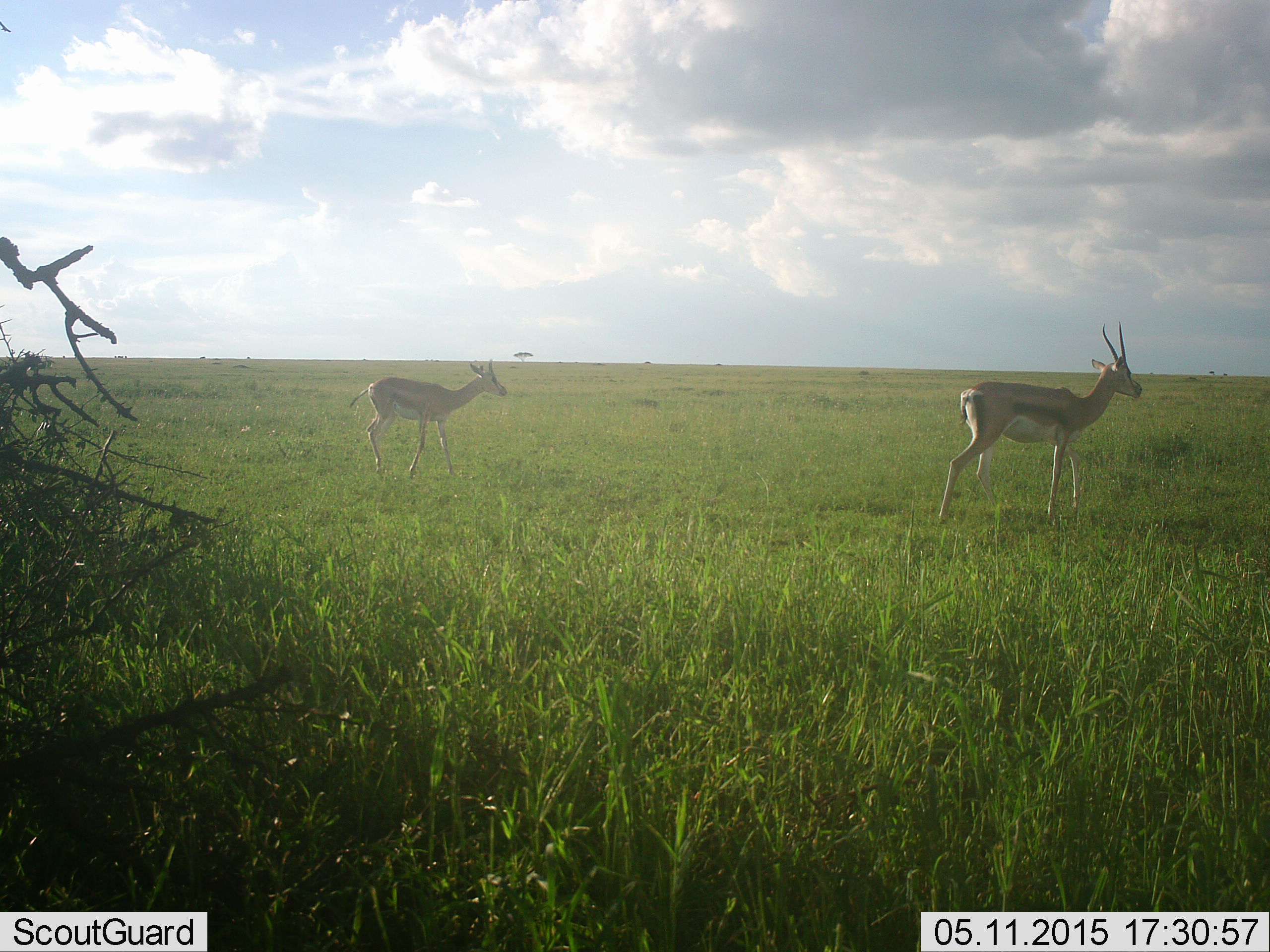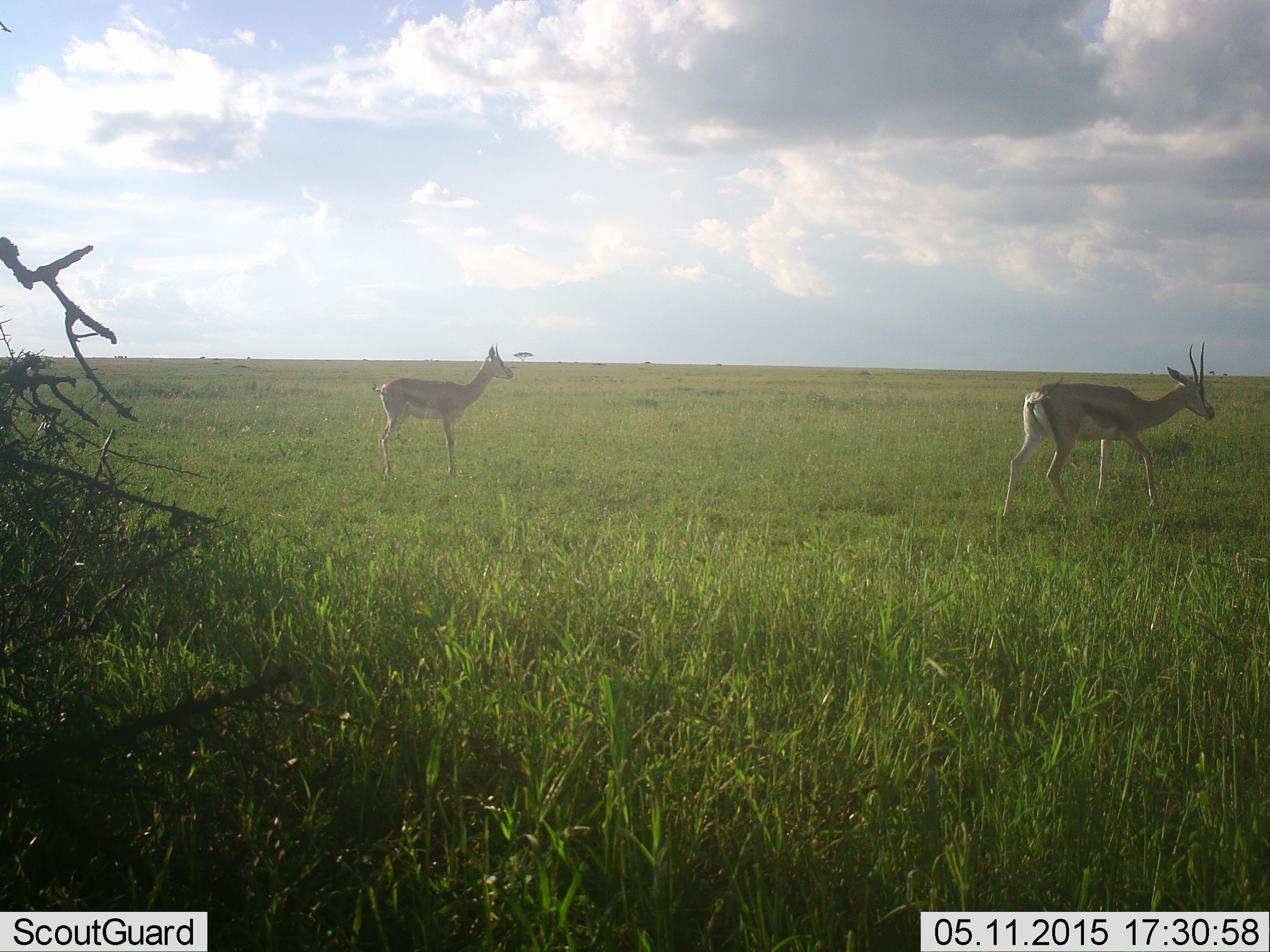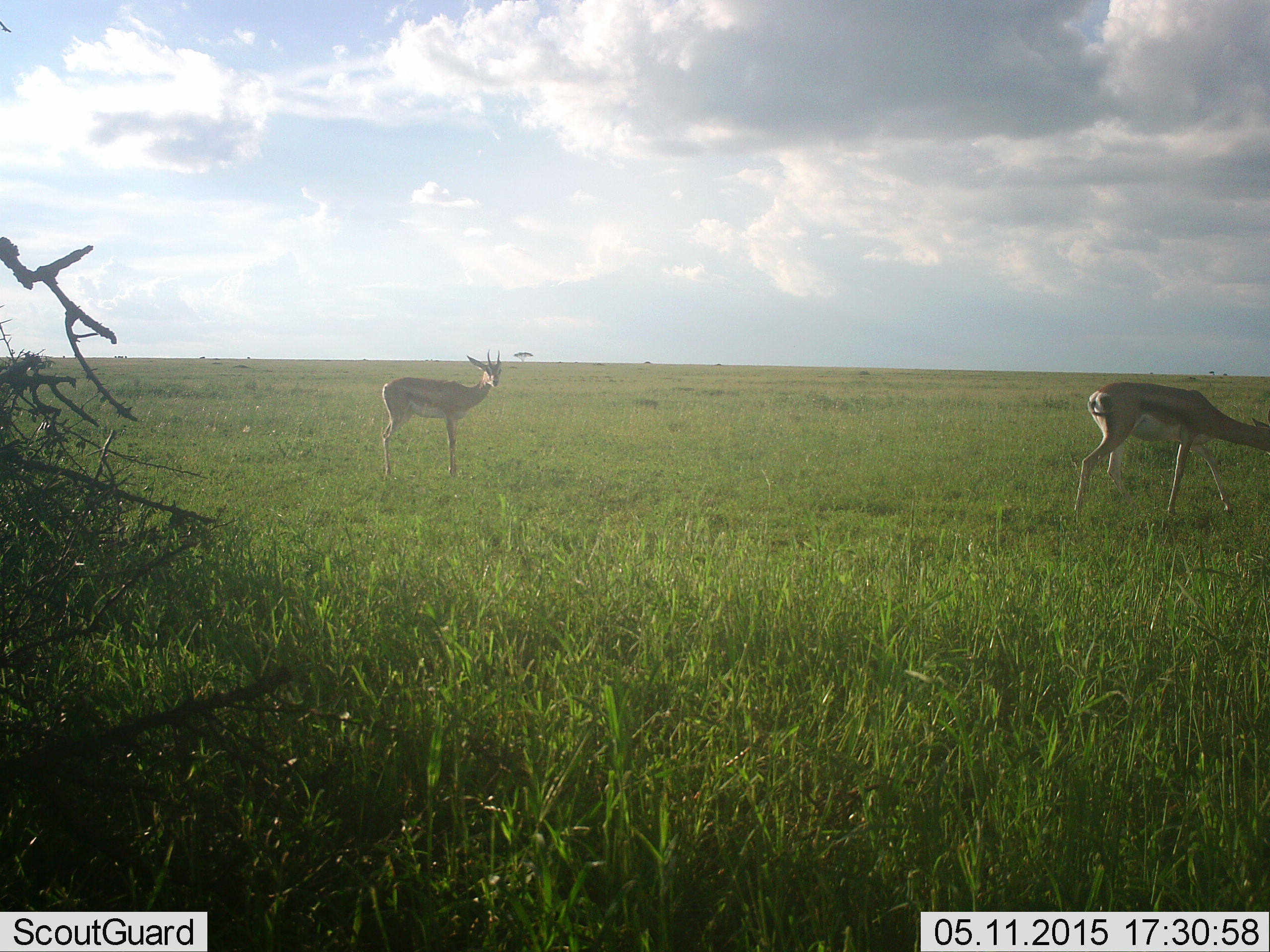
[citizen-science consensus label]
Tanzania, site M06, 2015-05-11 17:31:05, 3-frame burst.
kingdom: Animalia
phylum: Chordata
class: Mammalia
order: Artiodactyla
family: Bovidae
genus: Eudorcas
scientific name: Eudorcas thomsonii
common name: thomson's gazelle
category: gazellethomsons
Gazellethomsons (thomson's gazelle) (Eudorcas thomsonii), count 2. Behavior (volunteer vote fractions): standing 70%, resting 0%, moving 70%, interacting 0%. Young present (vote fraction): 0%. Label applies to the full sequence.